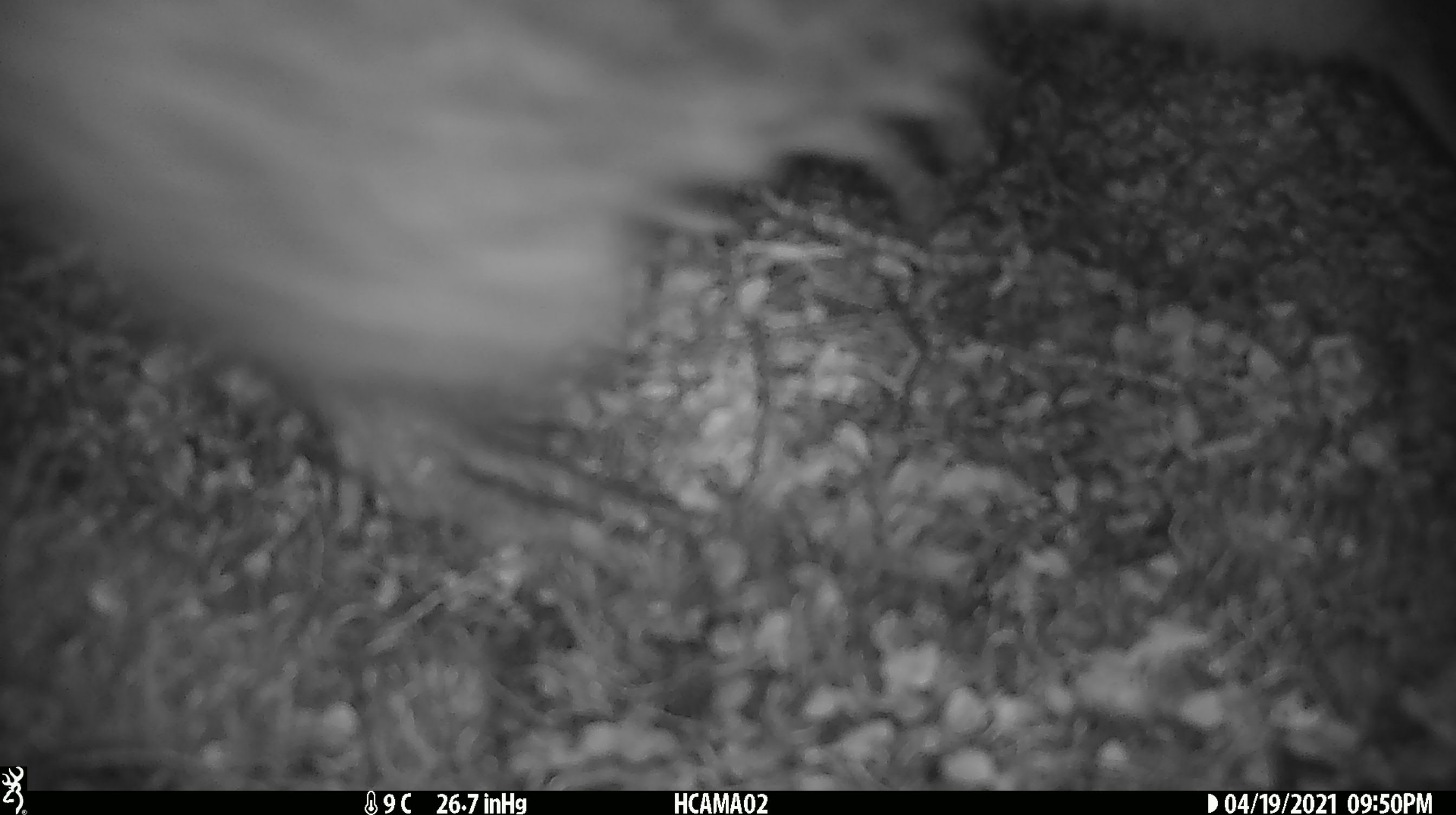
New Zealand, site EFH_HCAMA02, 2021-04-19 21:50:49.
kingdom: Animalia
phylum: Chordata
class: Aves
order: Apterygiformes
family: Apterygidae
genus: Apteryx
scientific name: Apteryx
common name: kiwi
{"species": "kiwi (Apteryx)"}